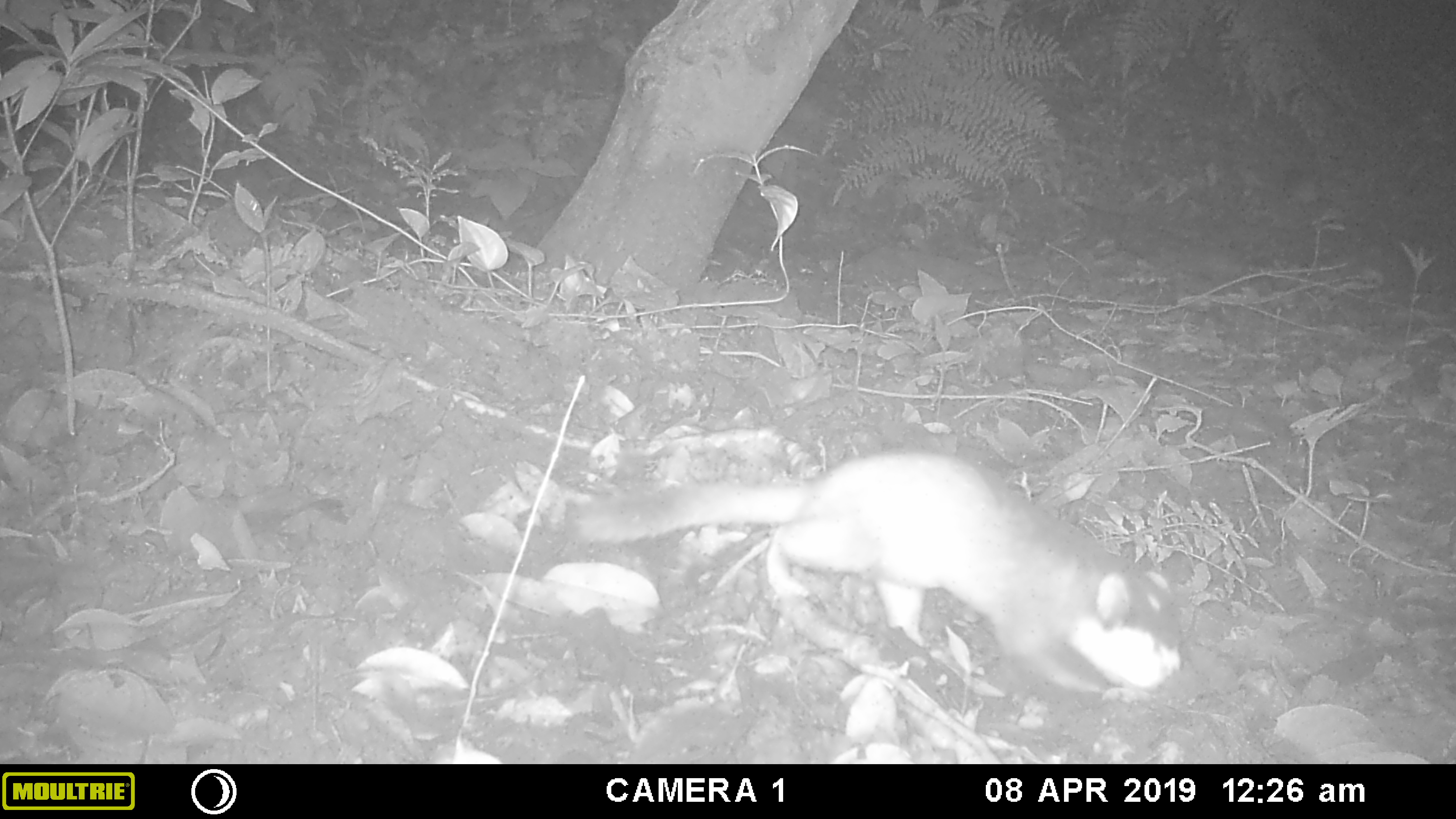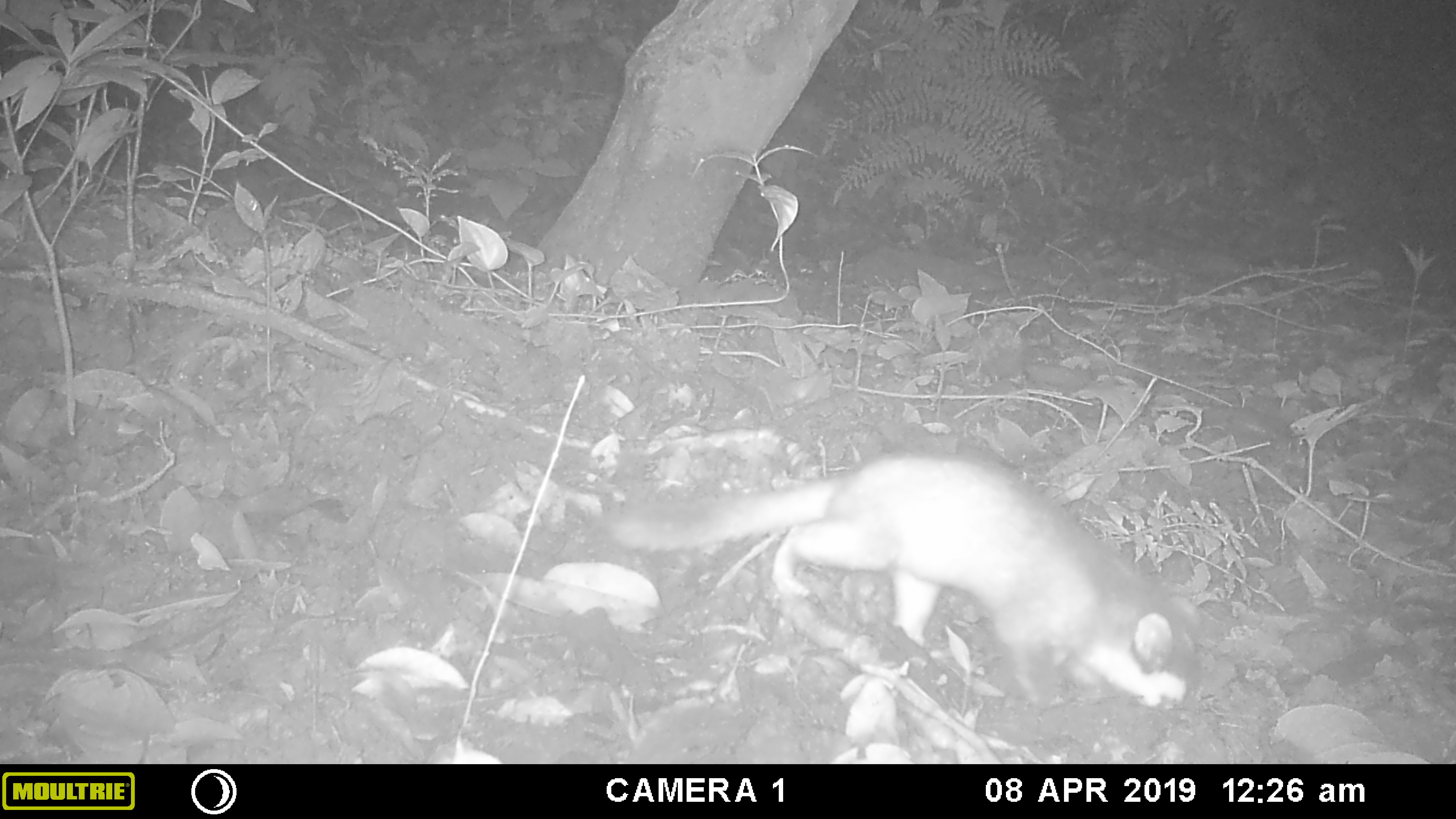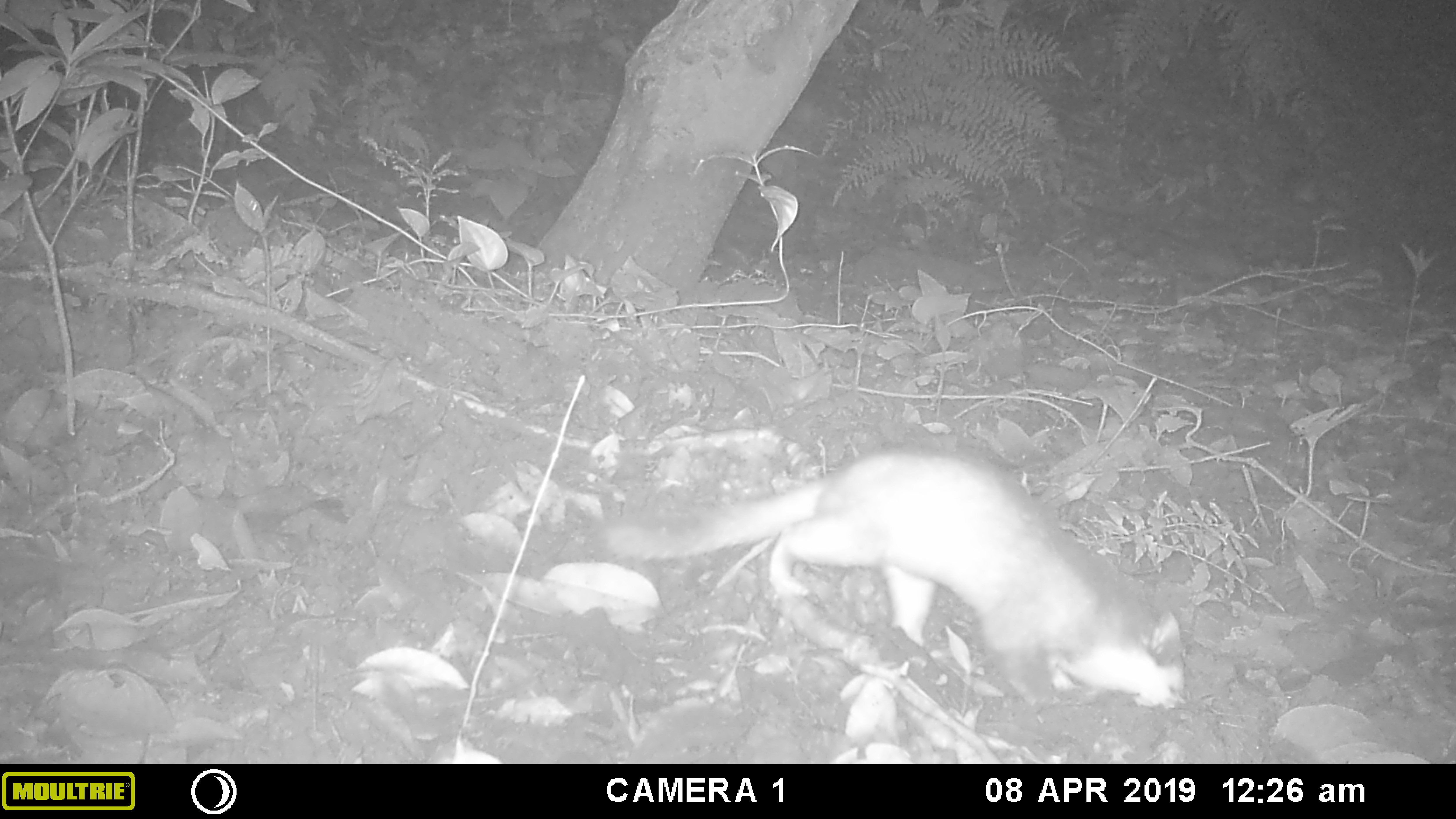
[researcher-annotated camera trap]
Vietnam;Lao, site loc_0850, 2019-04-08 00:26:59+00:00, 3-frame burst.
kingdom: Animalia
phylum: Chordata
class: Mammalia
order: Carnivora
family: Mustelidae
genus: Melogale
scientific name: Melogale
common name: ferret badger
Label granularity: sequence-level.